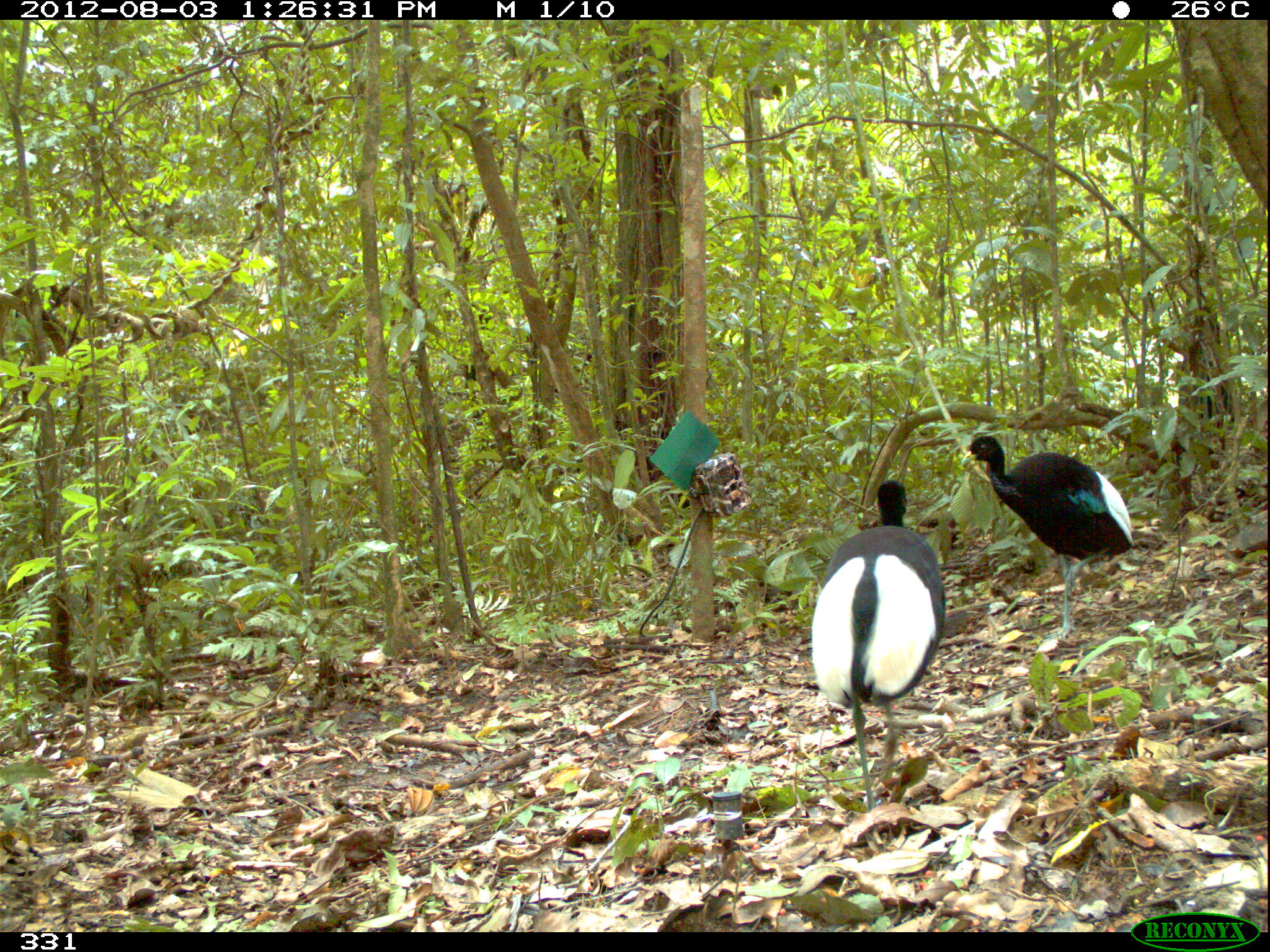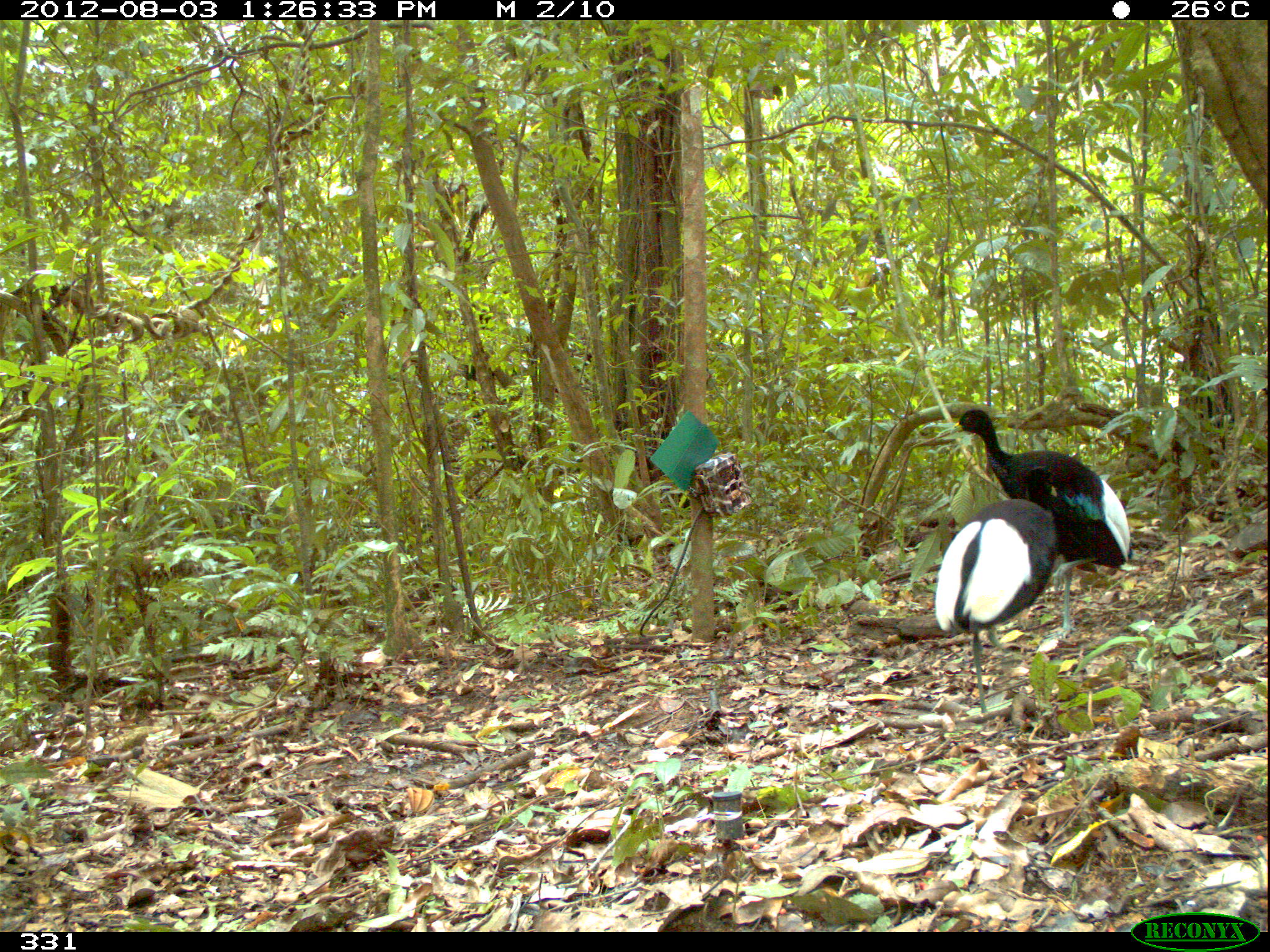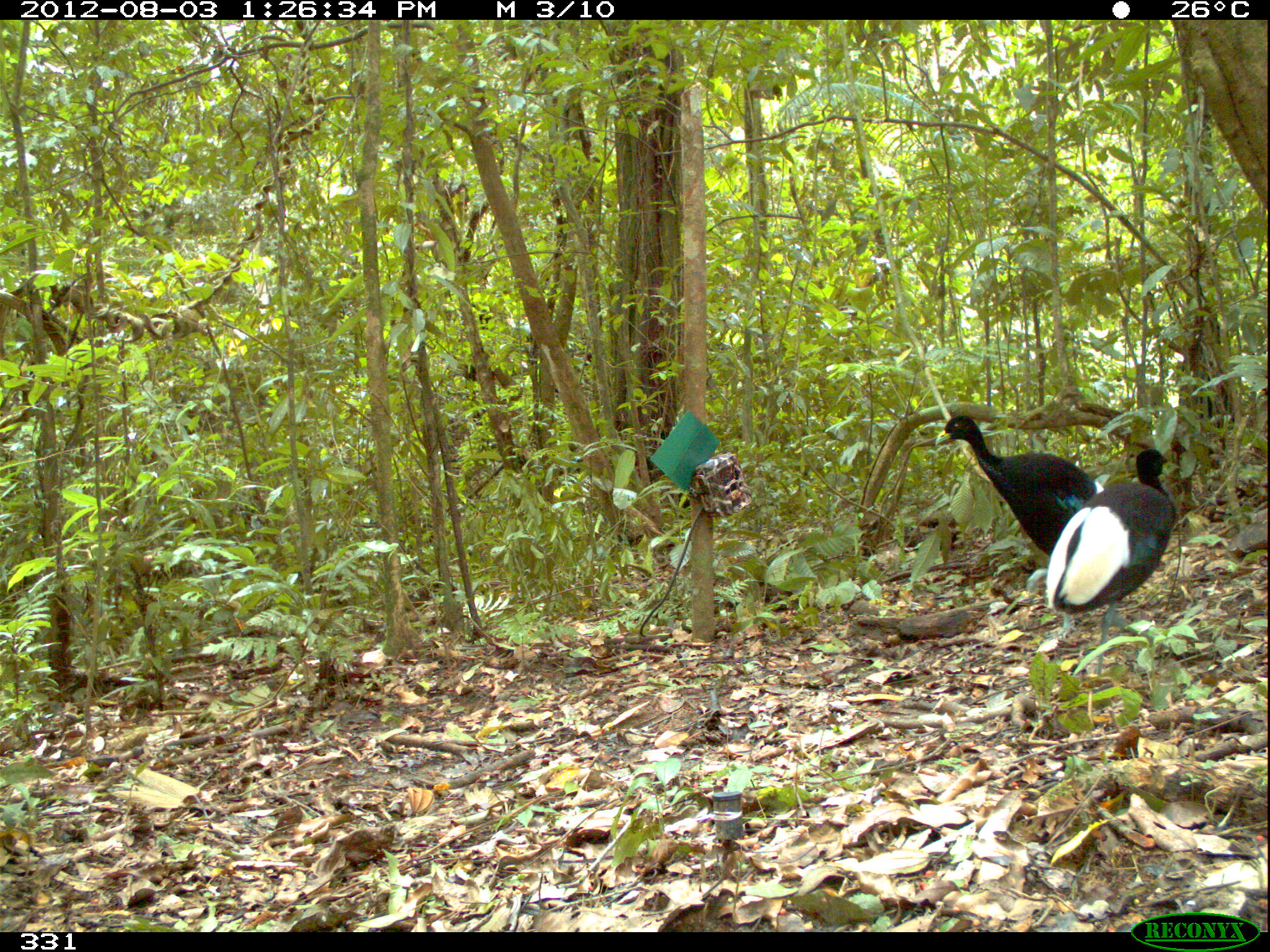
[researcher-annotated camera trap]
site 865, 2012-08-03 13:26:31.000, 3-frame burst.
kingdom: Animalia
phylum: Chordata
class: Aves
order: Gruiformes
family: Psophiidae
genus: Psophia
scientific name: Psophia leucoptera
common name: pale-winged trumpeter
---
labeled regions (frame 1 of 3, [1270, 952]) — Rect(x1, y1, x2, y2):
psophia leucoptera: Rect(809, 479, 945, 810); Rect(961, 435, 1135, 640)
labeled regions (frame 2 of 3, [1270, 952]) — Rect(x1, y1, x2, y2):
psophia leucoptera: Rect(949, 409, 1132, 640); Rect(934, 463, 1060, 715)